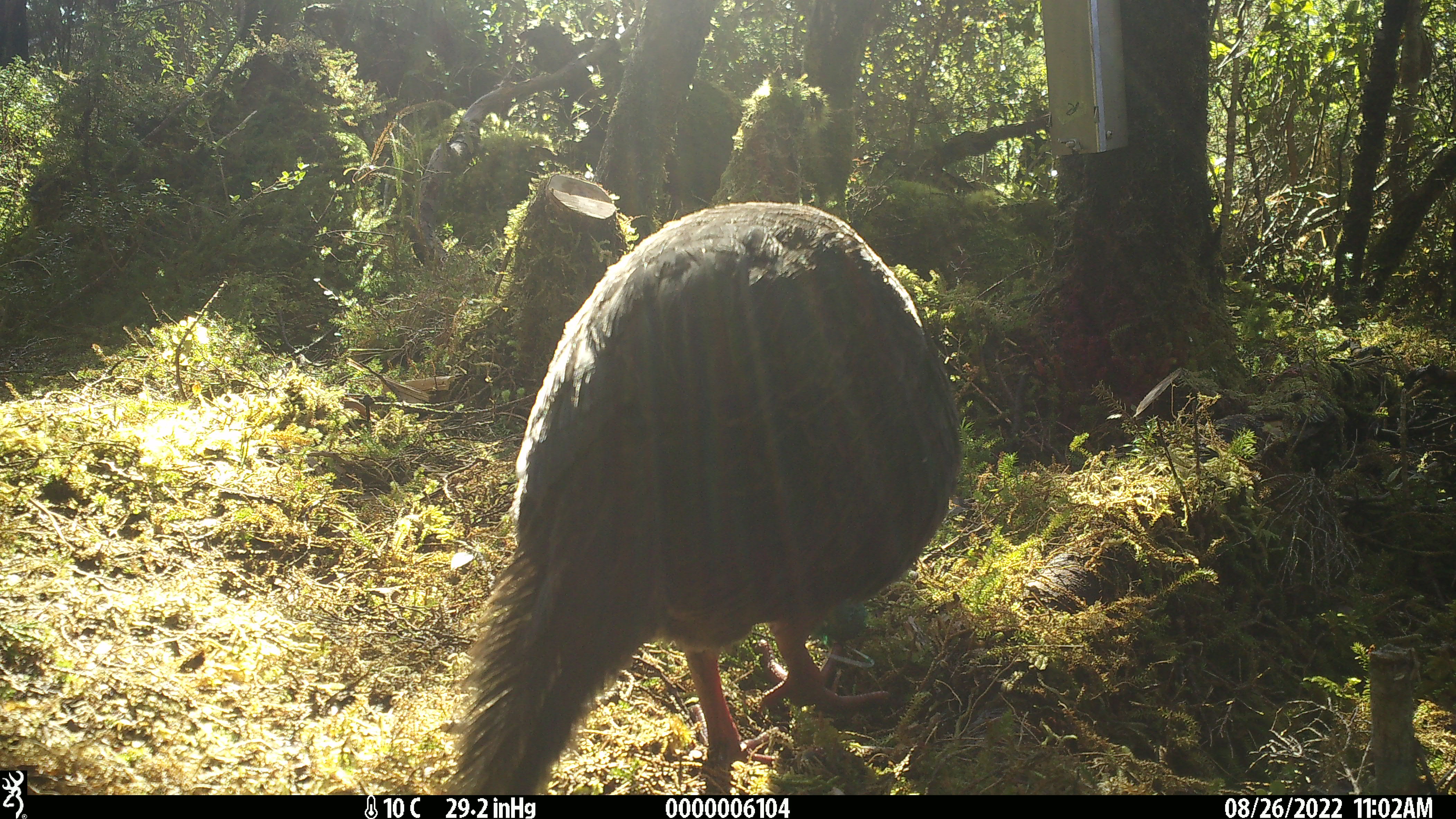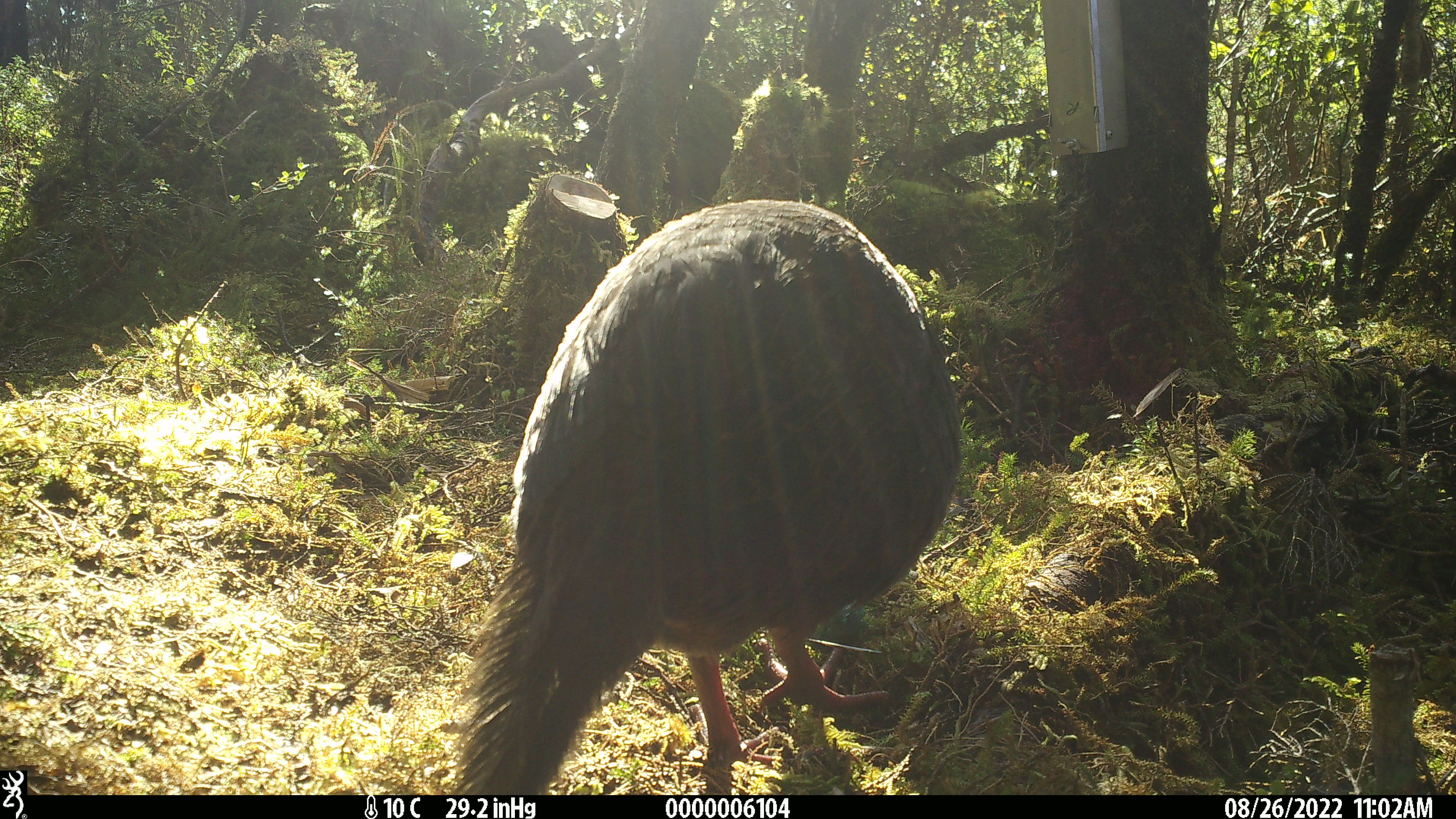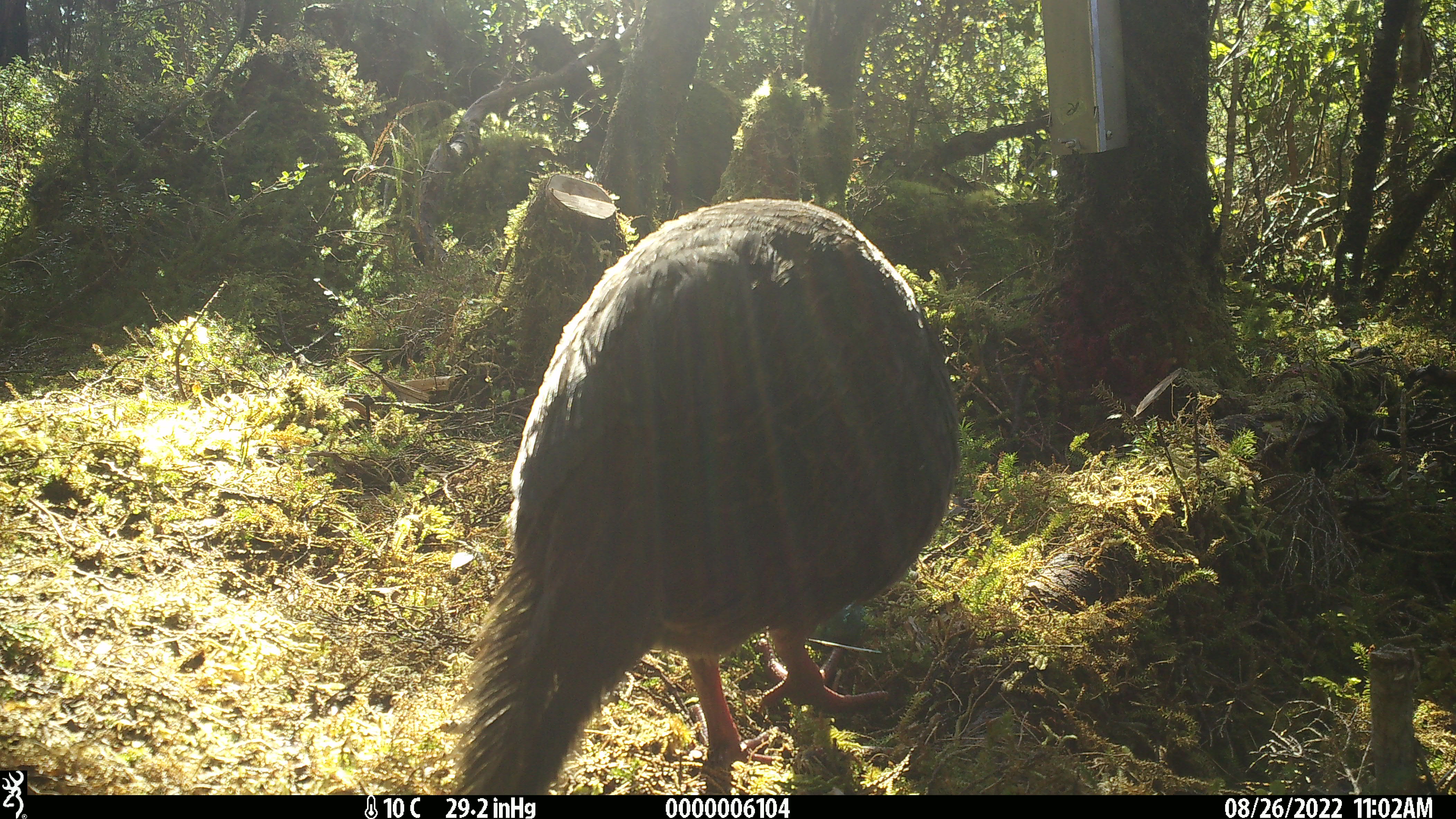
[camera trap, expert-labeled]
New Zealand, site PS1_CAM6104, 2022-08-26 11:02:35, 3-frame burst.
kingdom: Animalia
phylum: Chordata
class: Aves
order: Gruiformes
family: Rallidae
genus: Gallirallus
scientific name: Gallirallus australis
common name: weka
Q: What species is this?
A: Weka (Gallirallus australis).